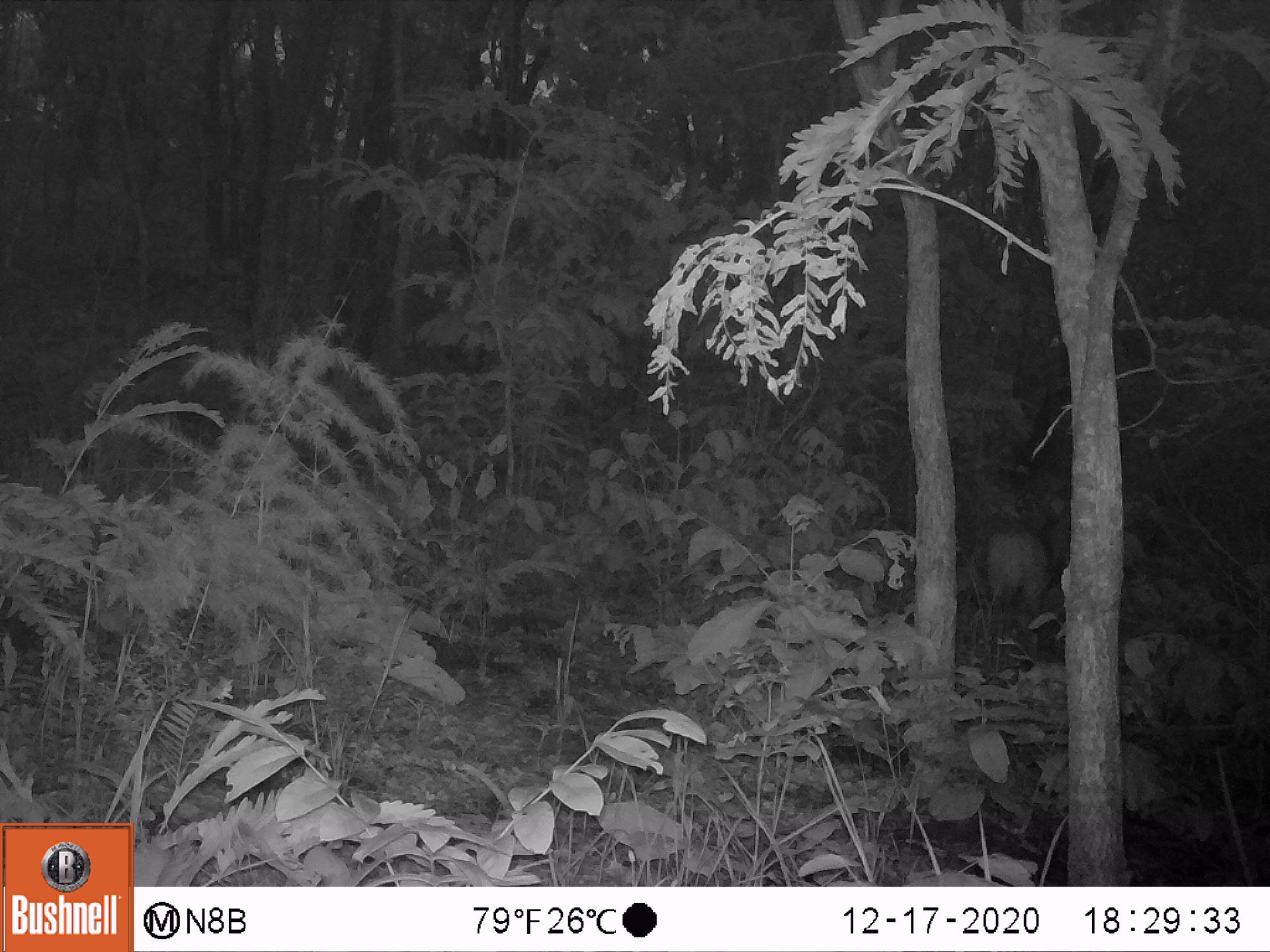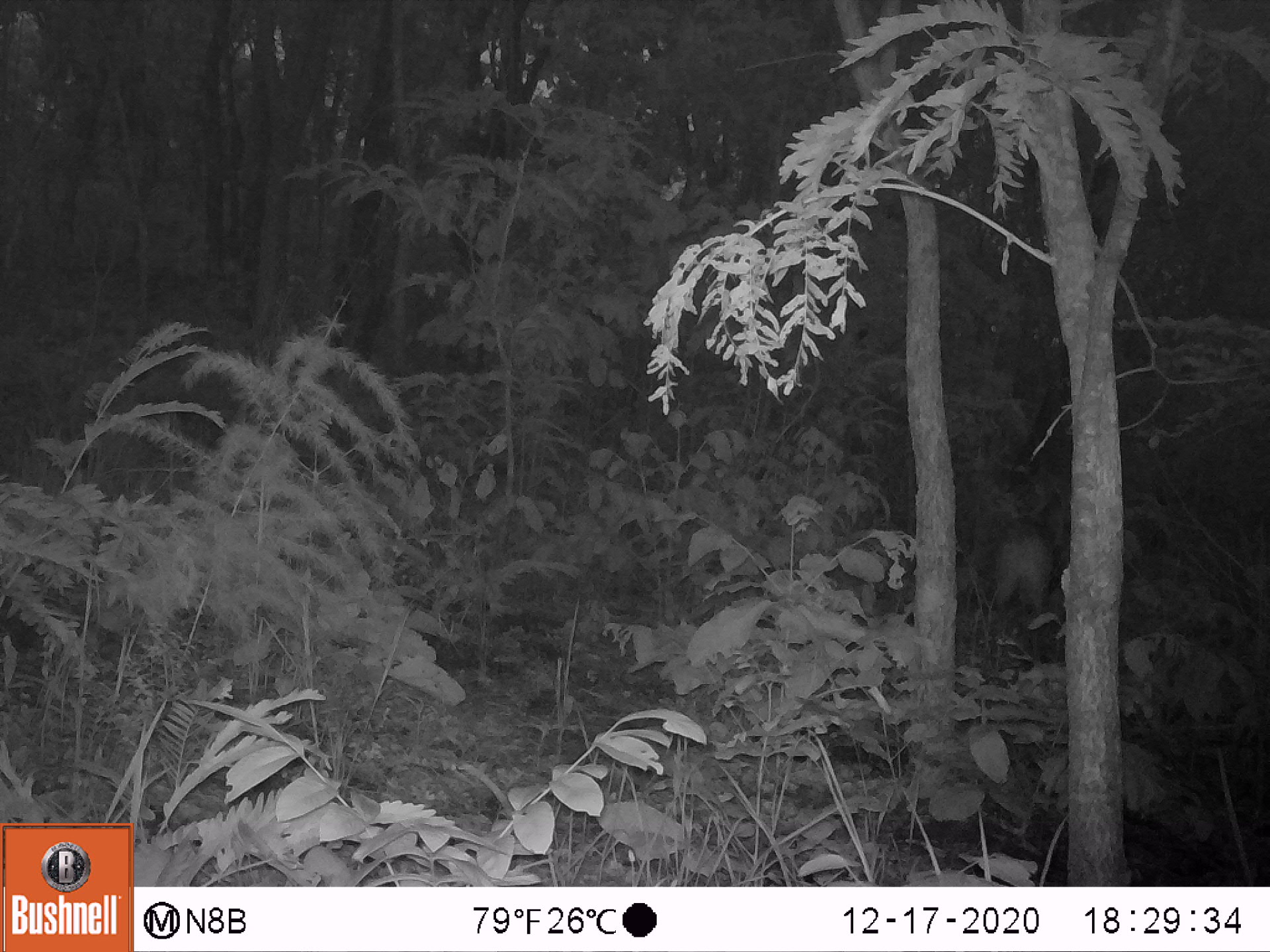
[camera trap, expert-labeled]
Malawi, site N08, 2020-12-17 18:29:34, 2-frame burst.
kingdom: Animalia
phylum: Chordata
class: Mammalia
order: Artiodactyla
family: Bovidae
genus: Tragelaphus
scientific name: Tragelaphus sylvaticus sylvaticus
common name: cape bushbuck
Cape bushbuck (Tragelaphus sylvaticus sylvaticus), count 1.